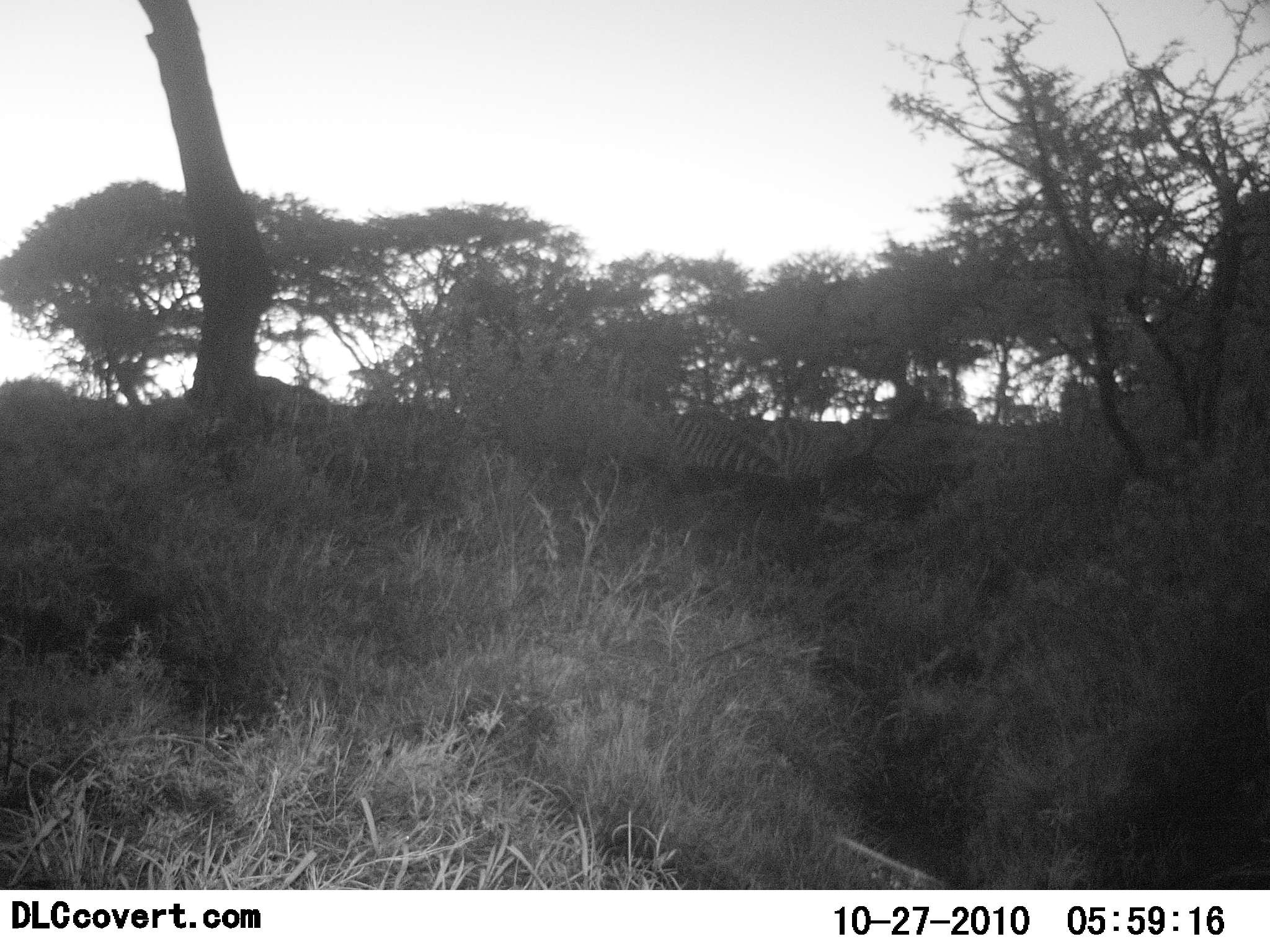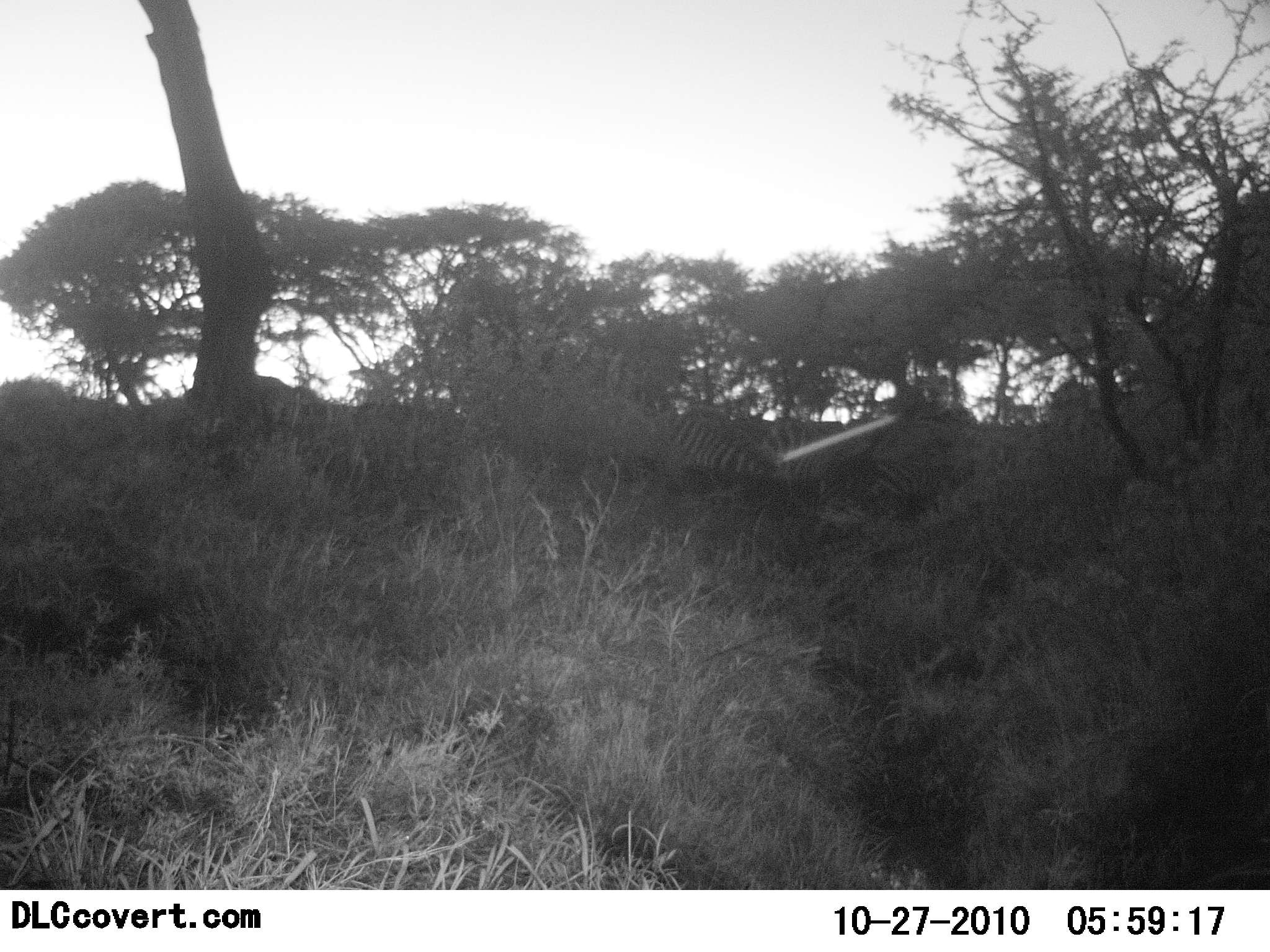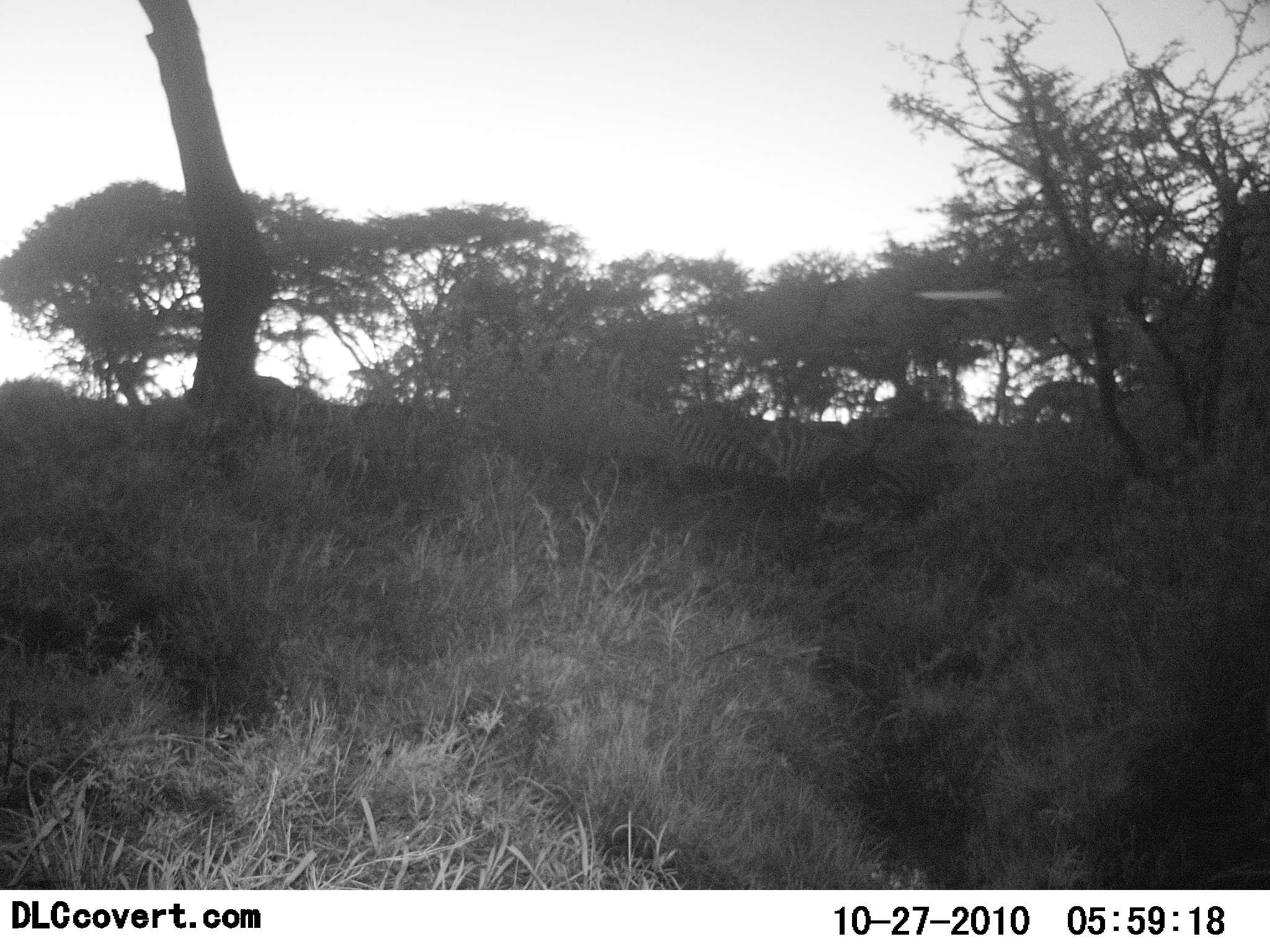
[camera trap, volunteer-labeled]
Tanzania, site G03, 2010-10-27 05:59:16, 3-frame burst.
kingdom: Animalia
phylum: Chordata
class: Mammalia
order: Perissodactyla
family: Equidae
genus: Equus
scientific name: Equus quagga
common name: plains zebra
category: zebra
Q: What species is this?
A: Zebra (plains zebra) (Equus quagga).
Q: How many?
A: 4.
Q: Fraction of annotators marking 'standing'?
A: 50%.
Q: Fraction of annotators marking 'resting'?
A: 25%.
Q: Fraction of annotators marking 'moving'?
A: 12%.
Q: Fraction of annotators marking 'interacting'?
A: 0%.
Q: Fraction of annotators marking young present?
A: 0%.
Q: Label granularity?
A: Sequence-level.